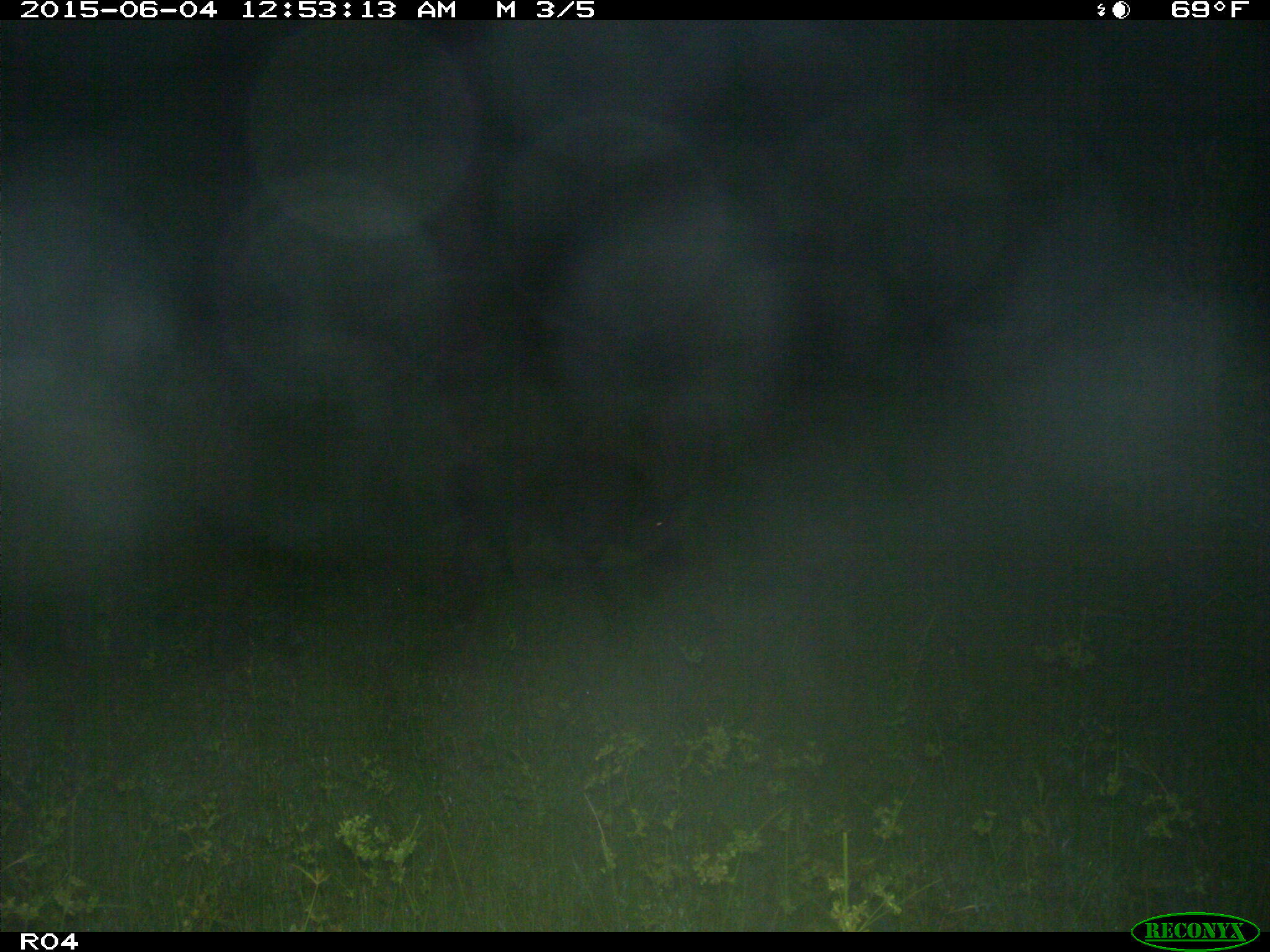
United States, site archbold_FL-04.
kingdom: Animalia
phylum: Chordata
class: Mammalia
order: Artiodactyla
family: Suidae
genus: Sus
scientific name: Sus scrofa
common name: wild boar